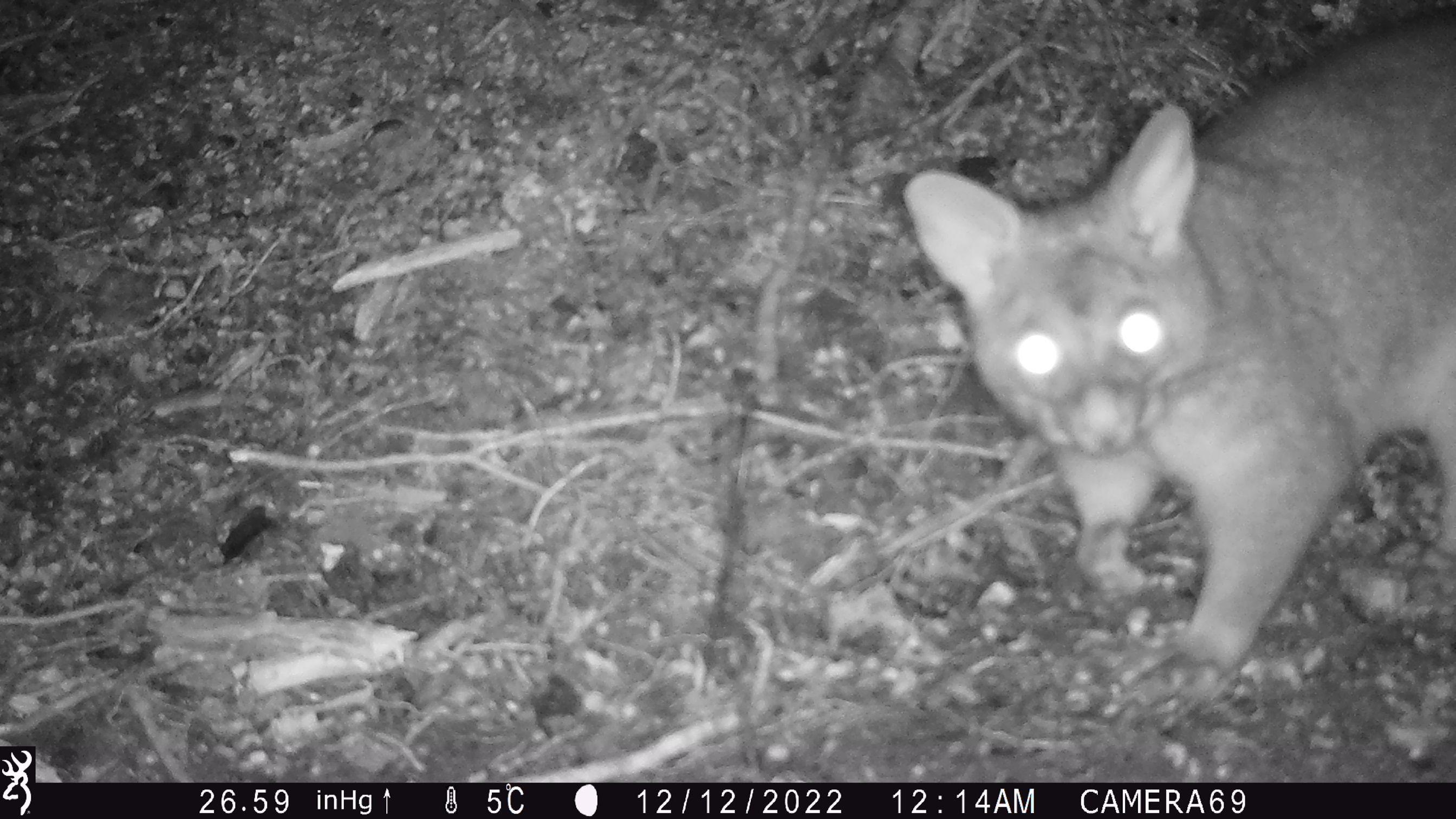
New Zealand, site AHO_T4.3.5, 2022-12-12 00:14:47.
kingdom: Animalia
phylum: Chordata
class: Mammalia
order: Diprotodontia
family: Phalangeridae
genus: Trichosurus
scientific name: Trichosurus vulpecula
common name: common brushtail possum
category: possum